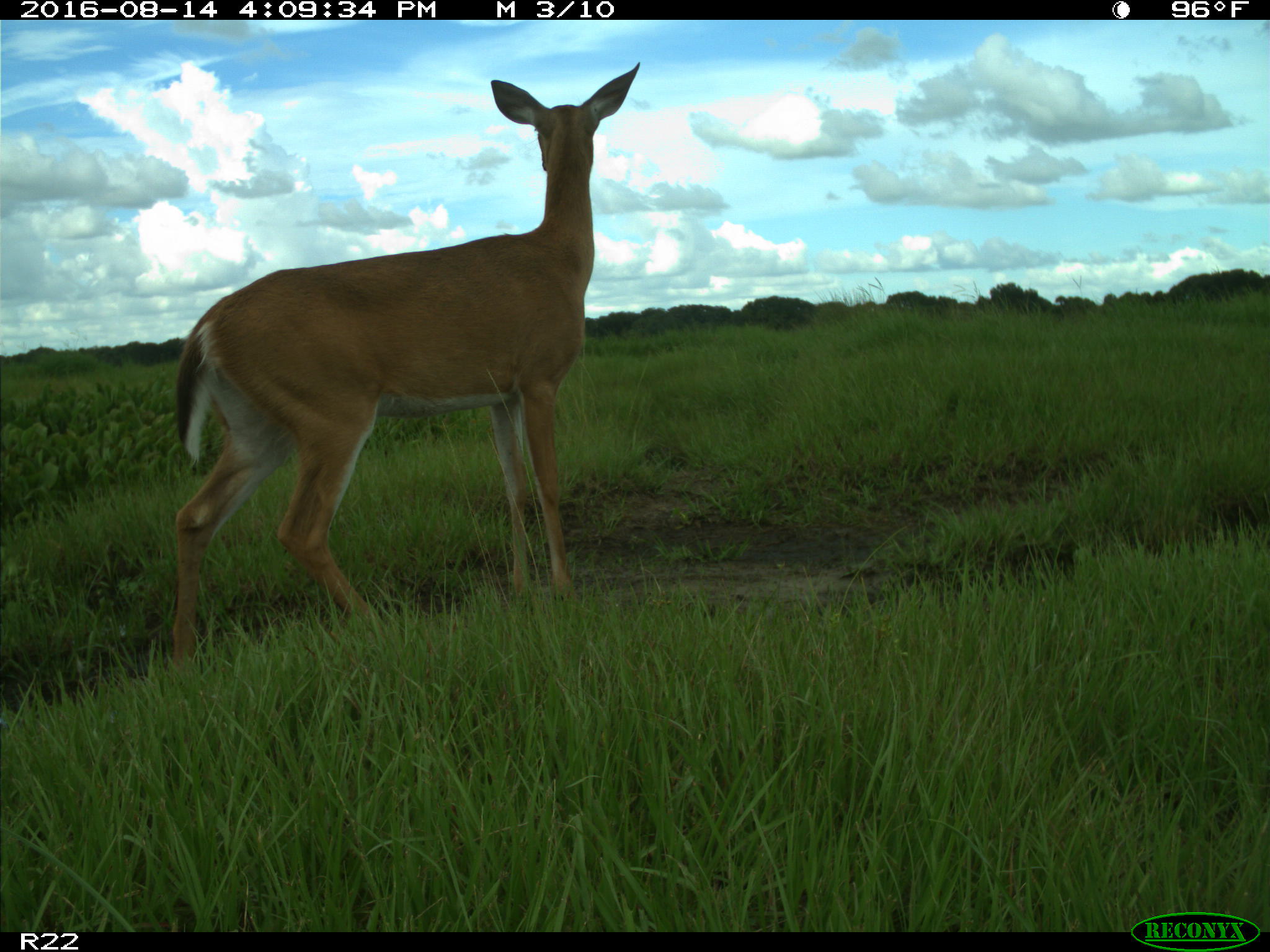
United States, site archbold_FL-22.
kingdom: Animalia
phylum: Chordata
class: Mammalia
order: Artiodactyla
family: Cervidae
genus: Odocoileus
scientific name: Odocoileus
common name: deer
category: unidentified deer